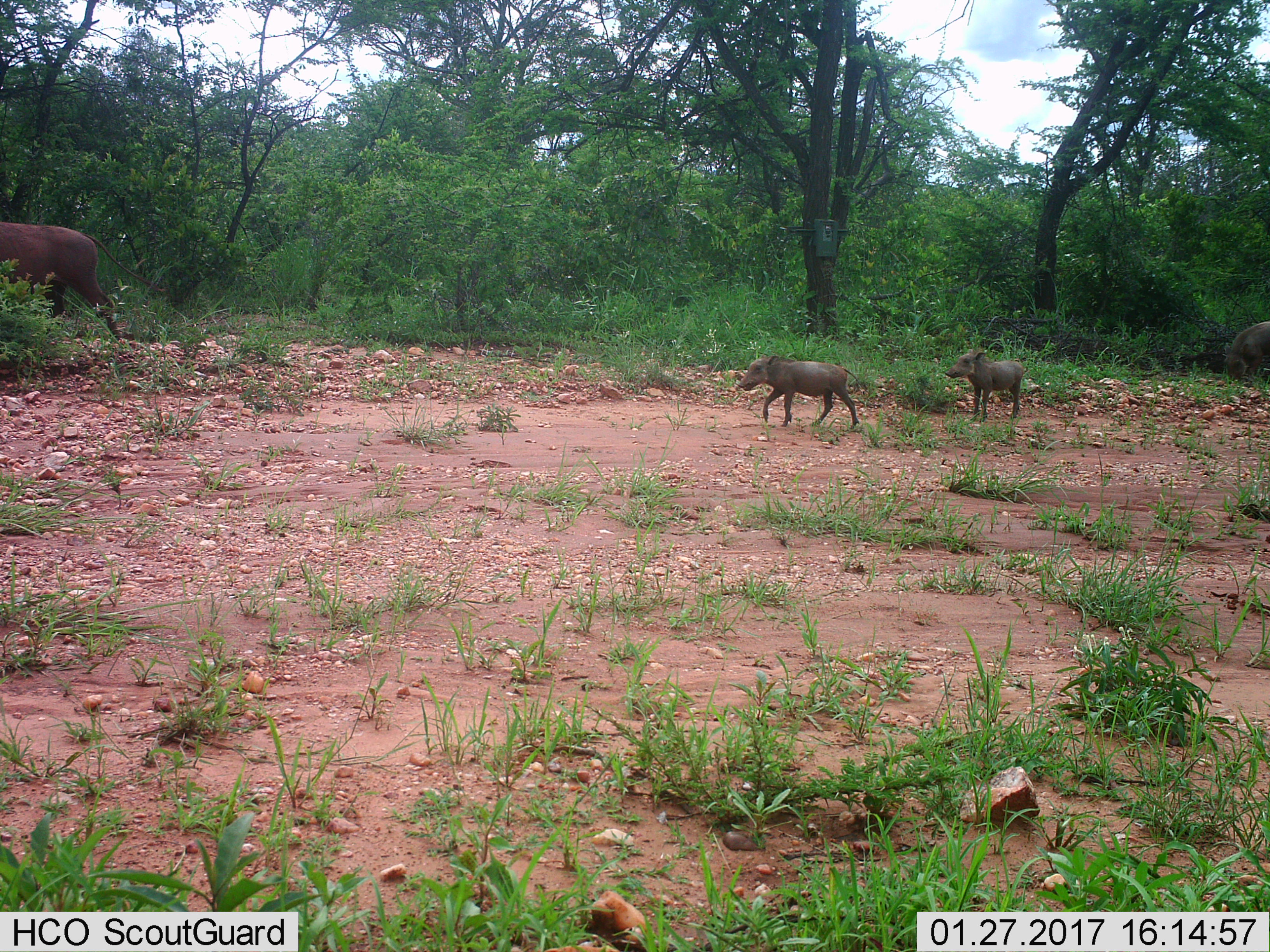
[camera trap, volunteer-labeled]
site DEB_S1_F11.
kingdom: Animalia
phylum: Chordata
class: Mammalia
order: Artiodactyla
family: Suidae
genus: Phacochoerus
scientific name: Phacochoerus africanus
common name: warthog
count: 4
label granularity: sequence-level